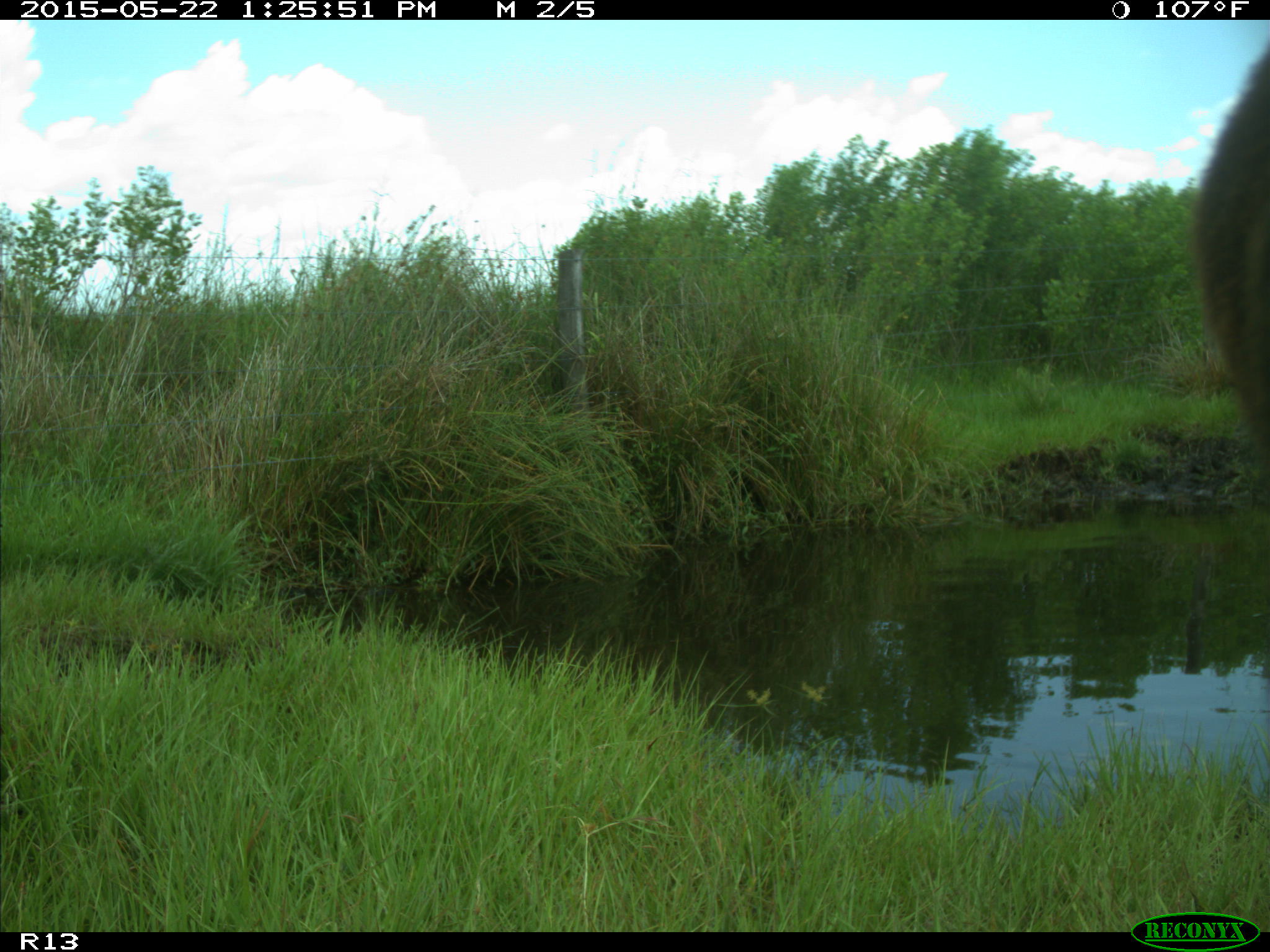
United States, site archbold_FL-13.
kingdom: Animalia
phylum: Chordata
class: Mammalia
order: Artiodactyla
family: Bovidae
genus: Bos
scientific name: Bos taurus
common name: domestic cow